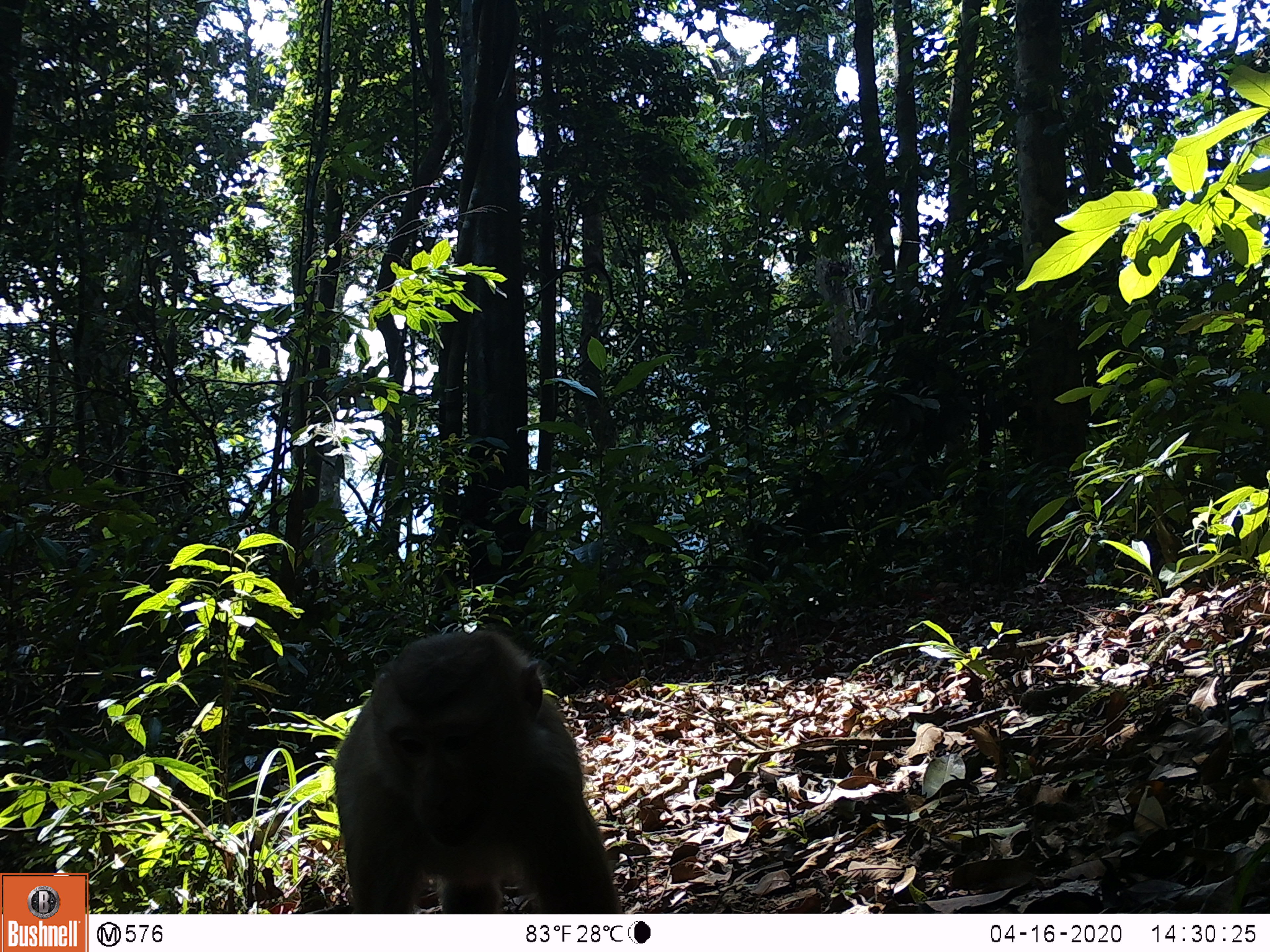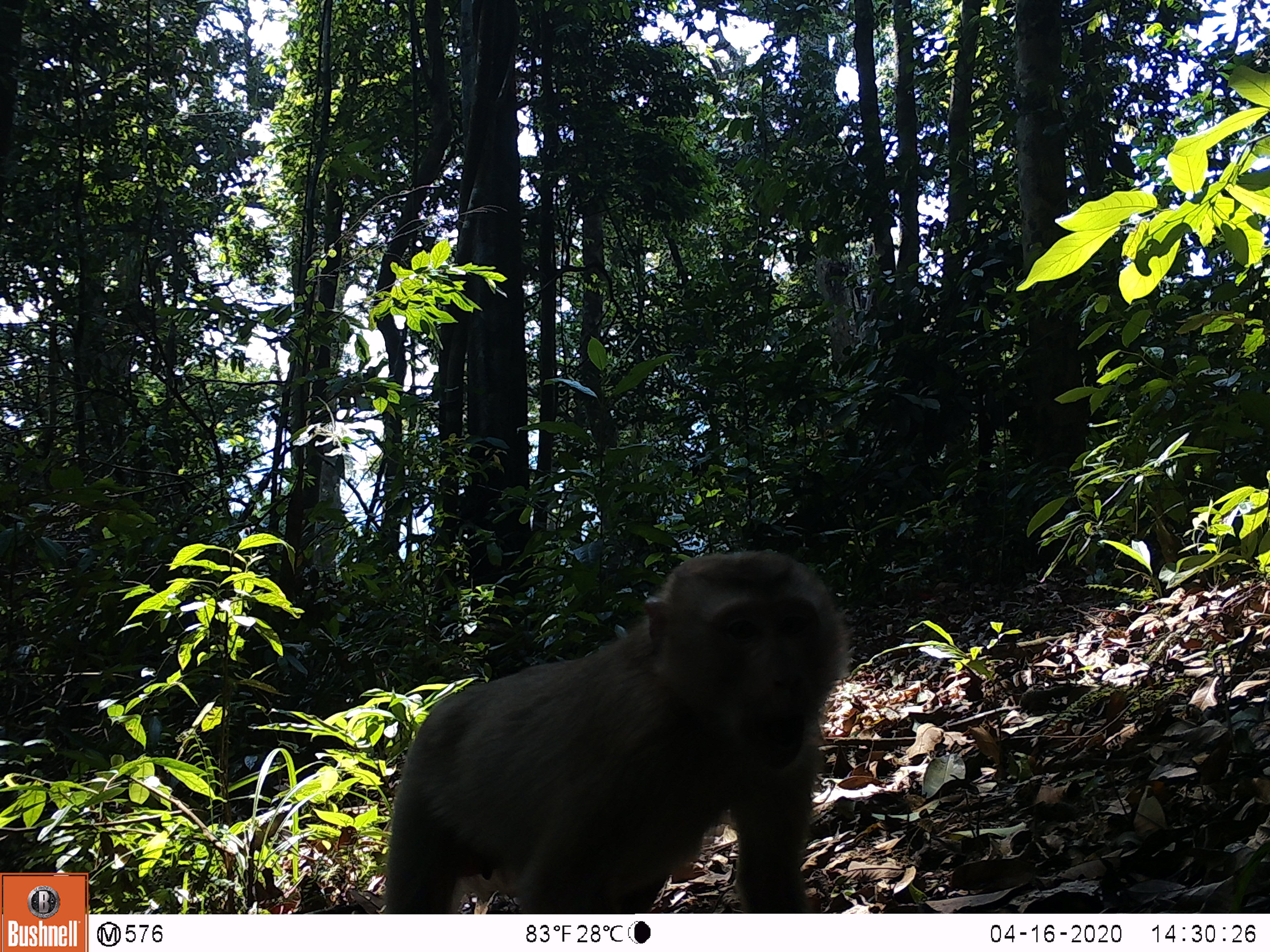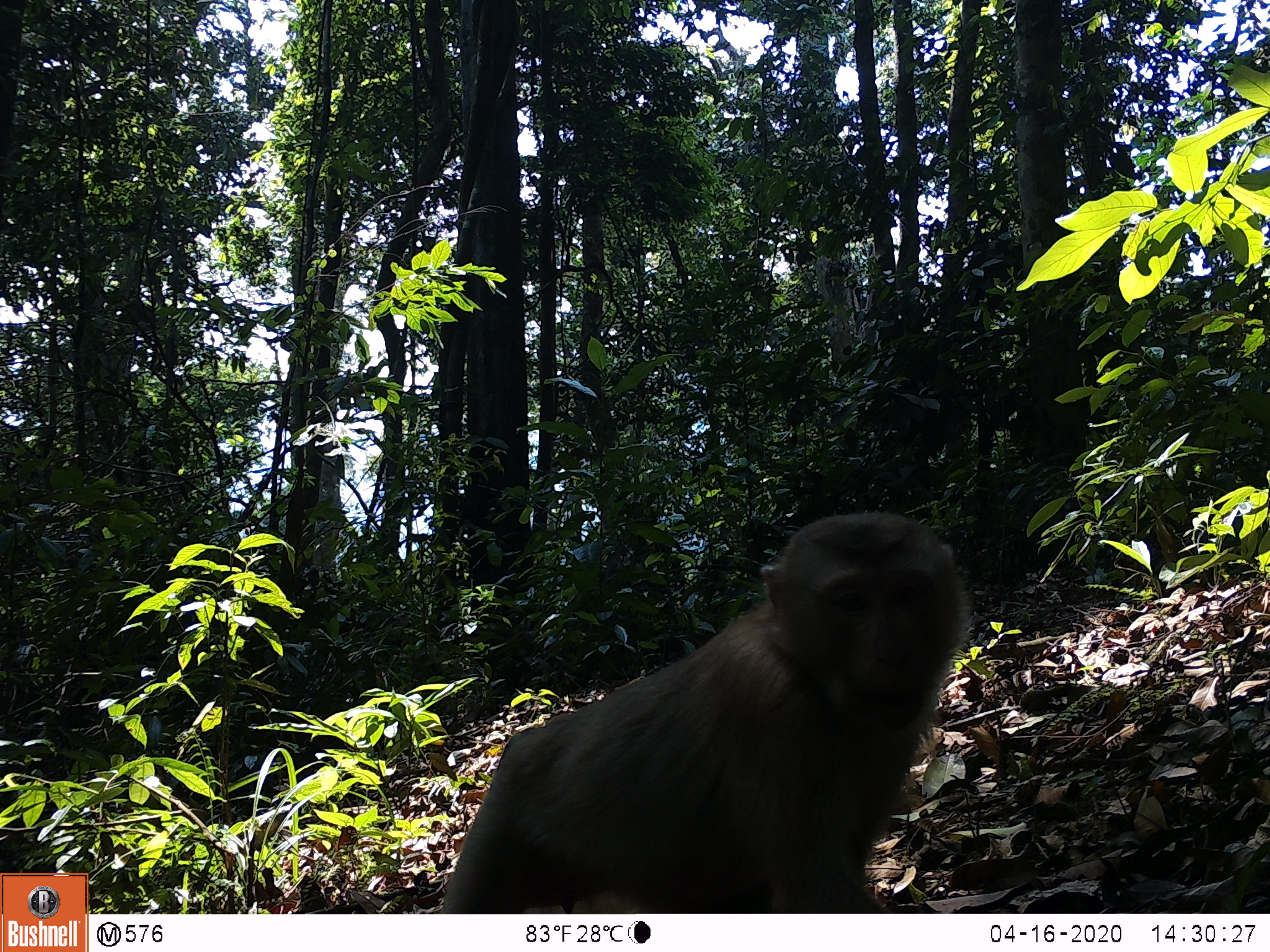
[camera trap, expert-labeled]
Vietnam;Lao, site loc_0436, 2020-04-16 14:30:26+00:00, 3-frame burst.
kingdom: Animalia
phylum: Chordata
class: Mammalia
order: Primates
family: Cercopithecidae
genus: Macaca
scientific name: Macaca nemestrina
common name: pig-tailed macaque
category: pig tailed macaque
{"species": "pig tailed macaque (pig-tailed macaque) (Macaca nemestrina)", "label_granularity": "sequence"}